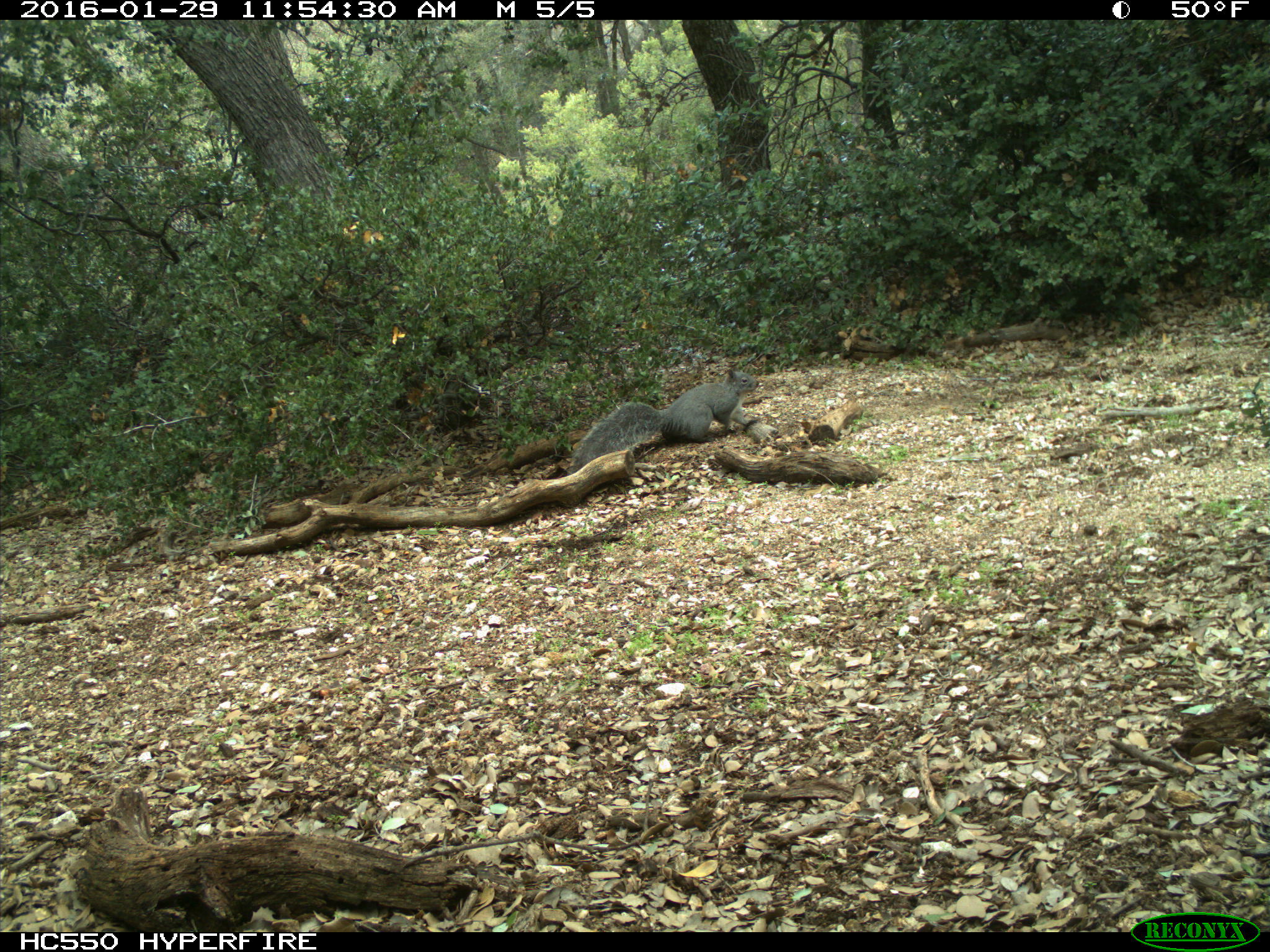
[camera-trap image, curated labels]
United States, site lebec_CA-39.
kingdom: Animalia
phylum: Chordata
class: Mammalia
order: Rodentia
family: Sciuridae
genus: Sciurus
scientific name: Sciurus carolinensis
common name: eastern gray squirrel